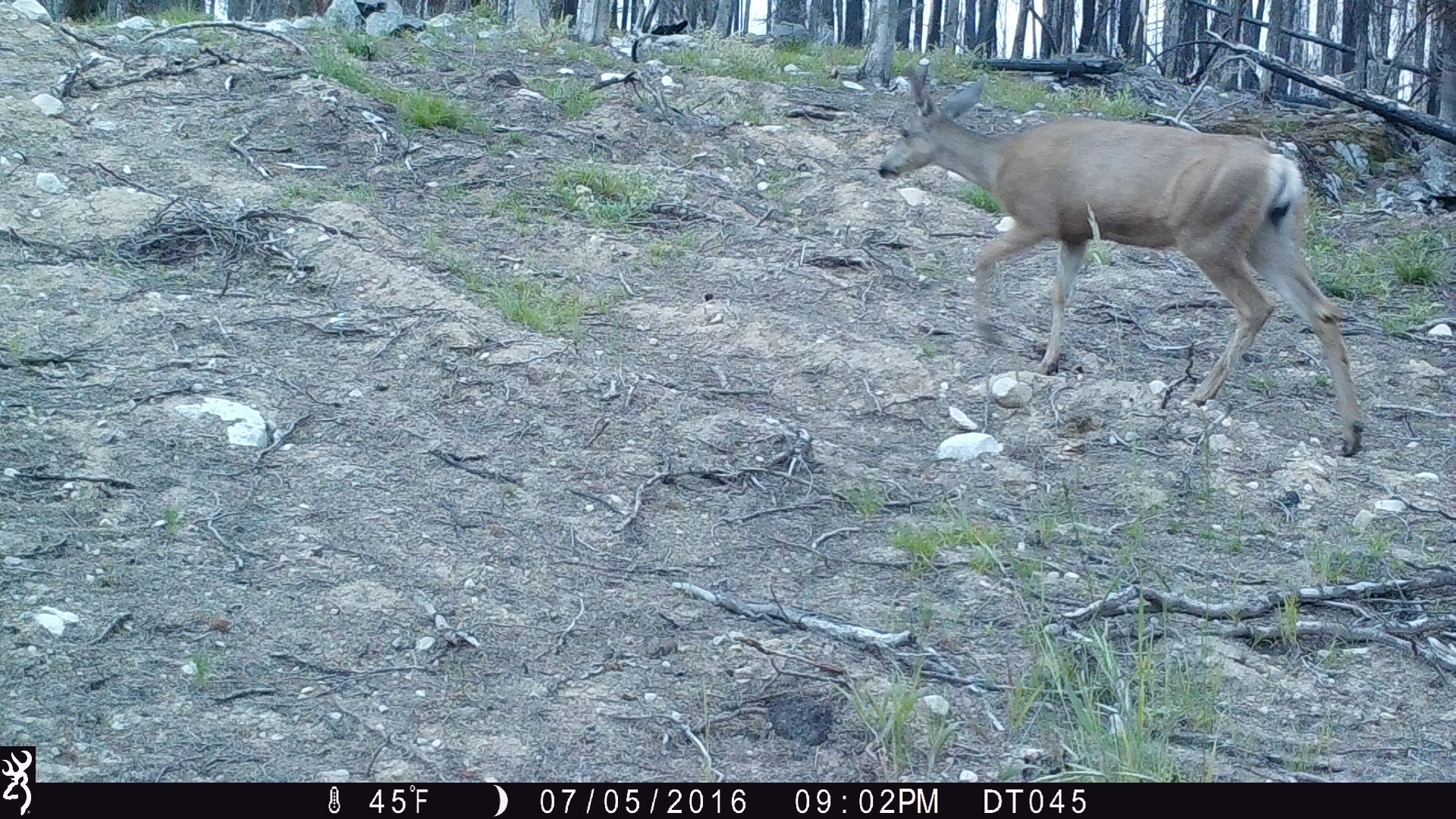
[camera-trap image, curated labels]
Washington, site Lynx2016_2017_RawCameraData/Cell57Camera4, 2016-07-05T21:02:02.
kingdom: Animalia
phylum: Chordata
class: Mammalia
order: Artiodactyla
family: Cervidae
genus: Odocoileus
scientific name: Odocoileus hemionus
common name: mule deer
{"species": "Odocoileus hemionus (mule deer)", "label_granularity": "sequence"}